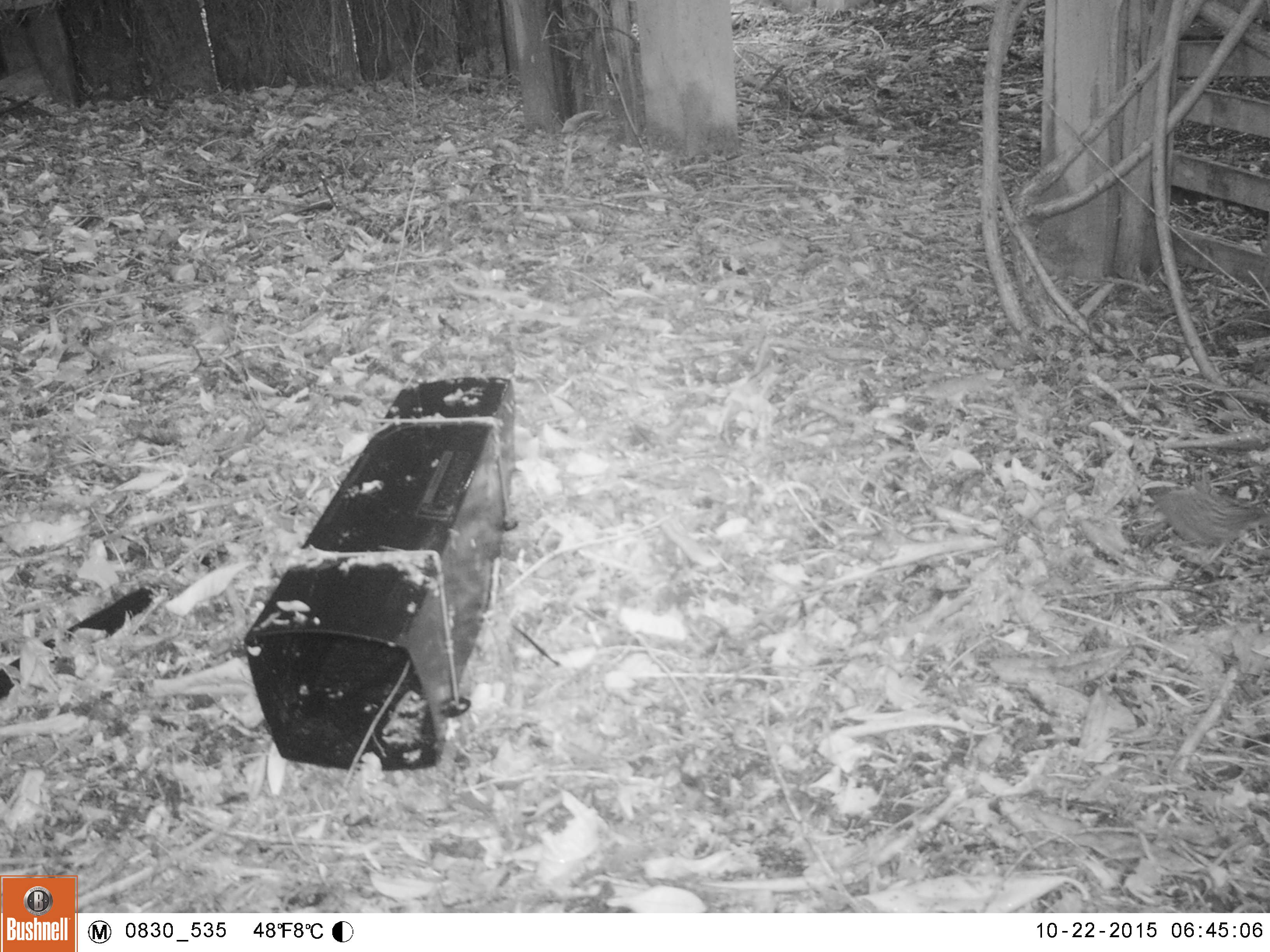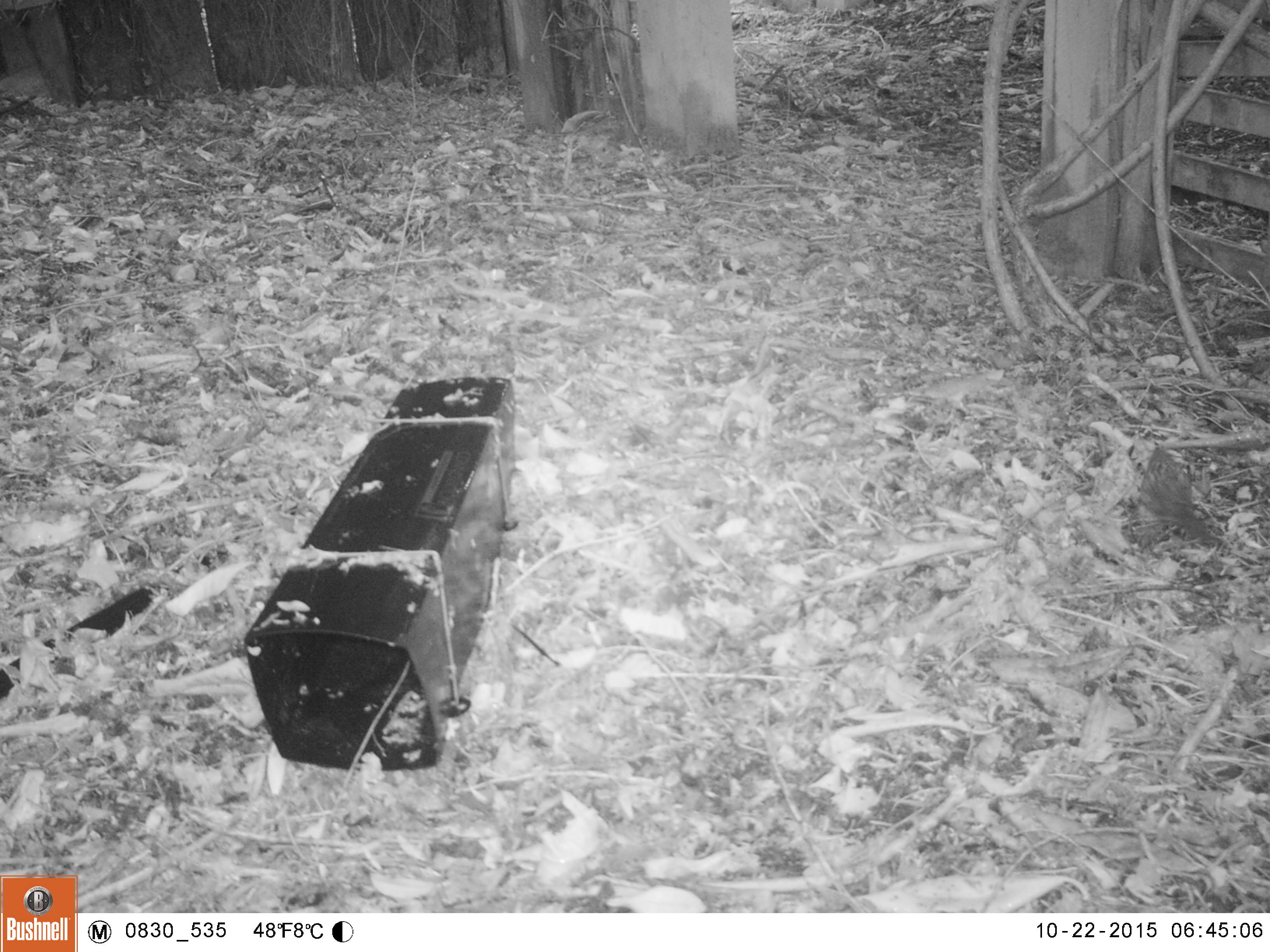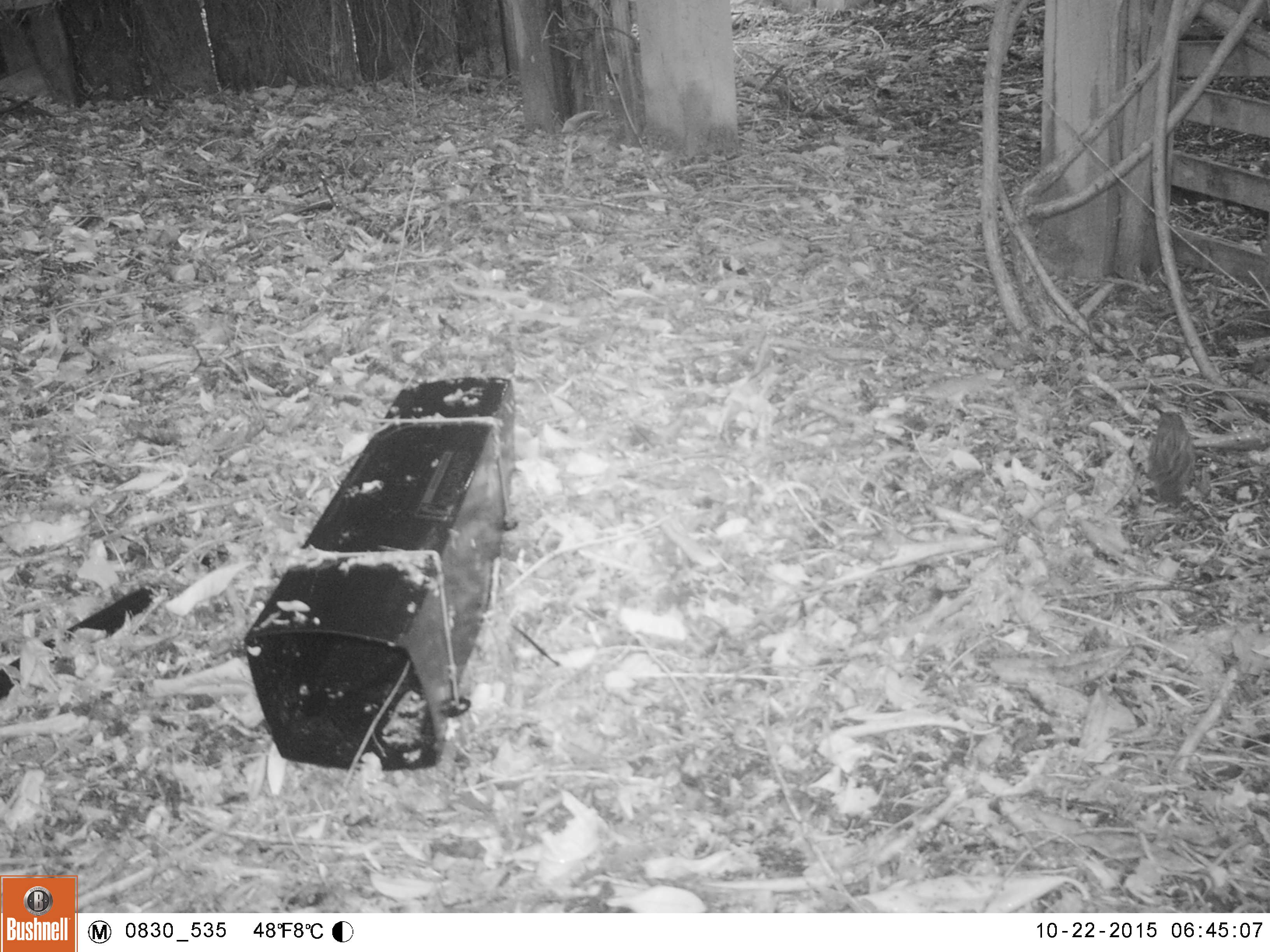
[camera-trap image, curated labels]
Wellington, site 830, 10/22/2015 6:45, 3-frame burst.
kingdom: Animalia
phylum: Chordata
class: Aves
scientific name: Aves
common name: bird